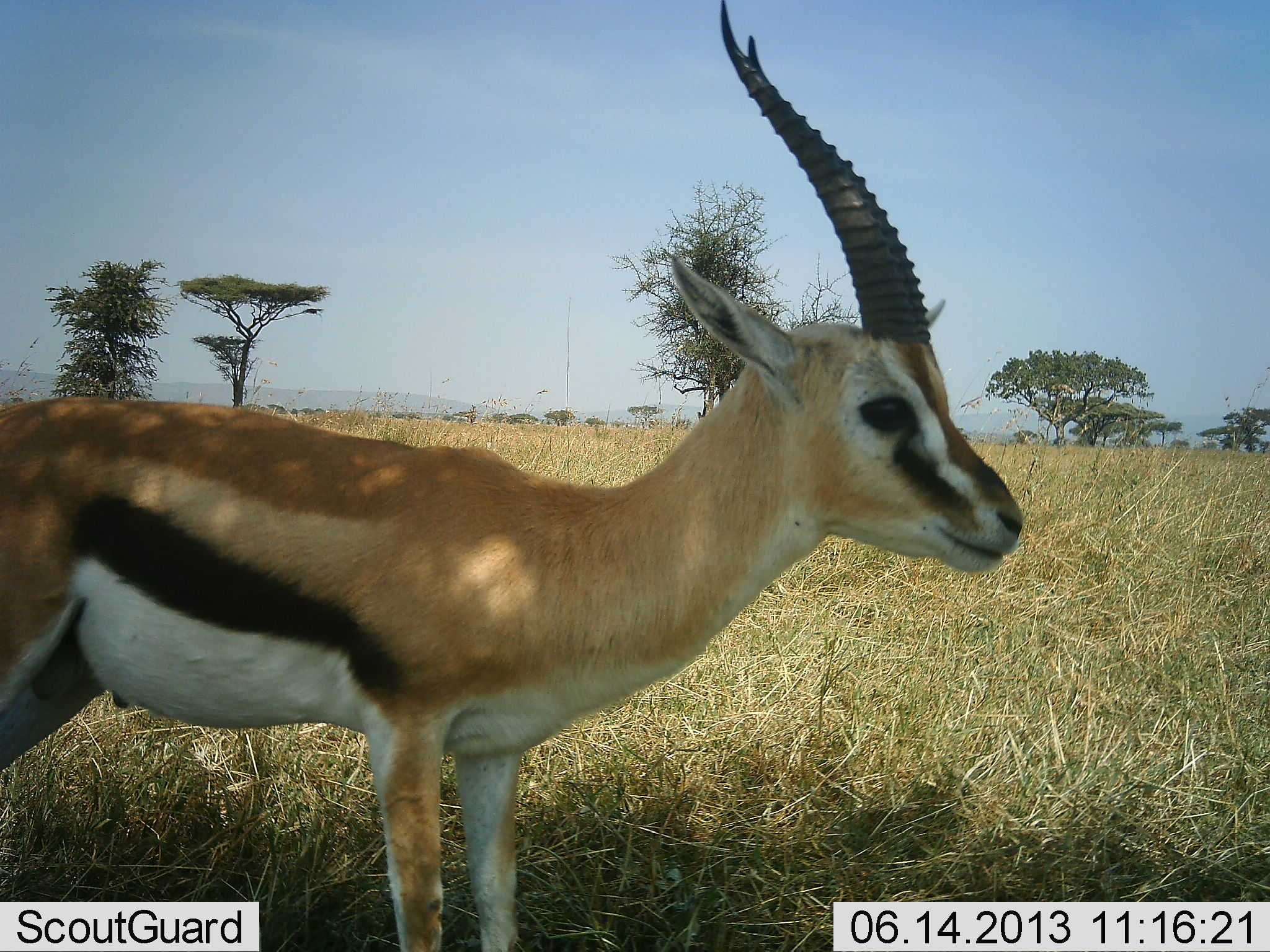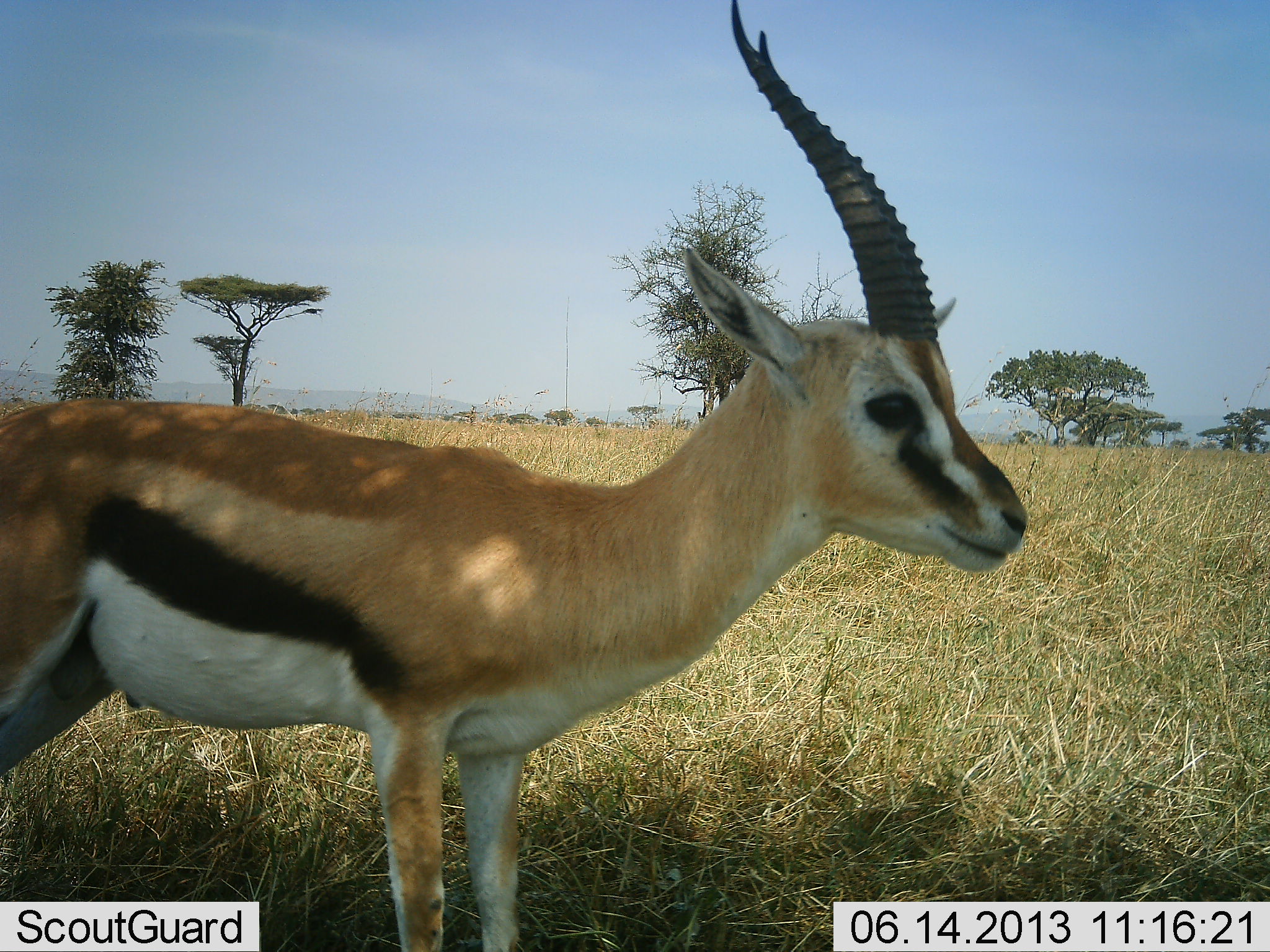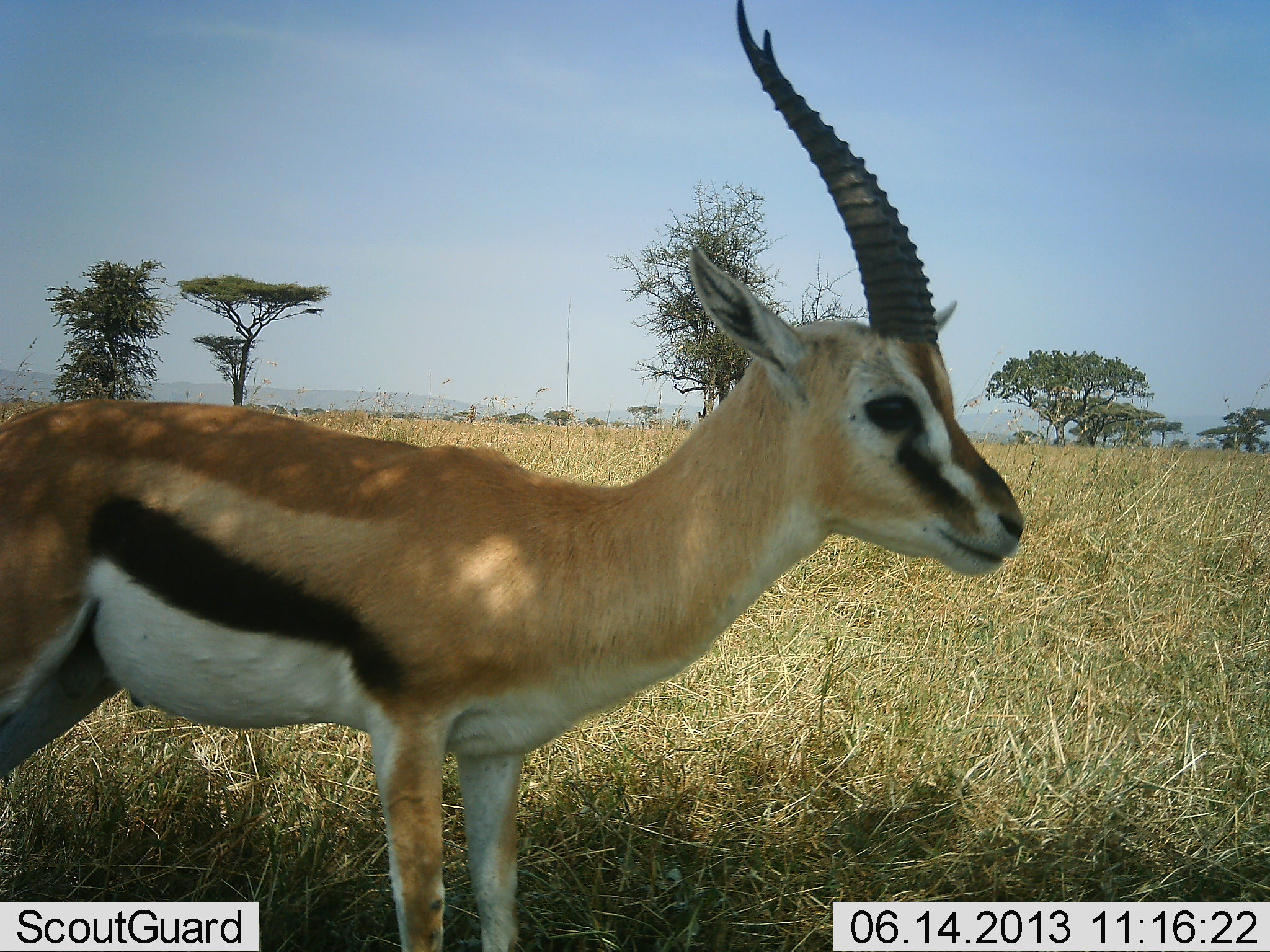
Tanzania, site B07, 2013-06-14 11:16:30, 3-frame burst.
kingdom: Animalia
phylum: Chordata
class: Mammalia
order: Artiodactyla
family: Bovidae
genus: Eudorcas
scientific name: Eudorcas thomsonii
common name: thomson's gazelle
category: gazellethomsons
Gazellethomsons (thomson's gazelle) (Eudorcas thomsonii), count 1. Behavior (volunteer vote fractions): standing 94%, resting 0%, moving 6%, interacting 0%. Young present (vote fraction): 0%. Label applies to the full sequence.